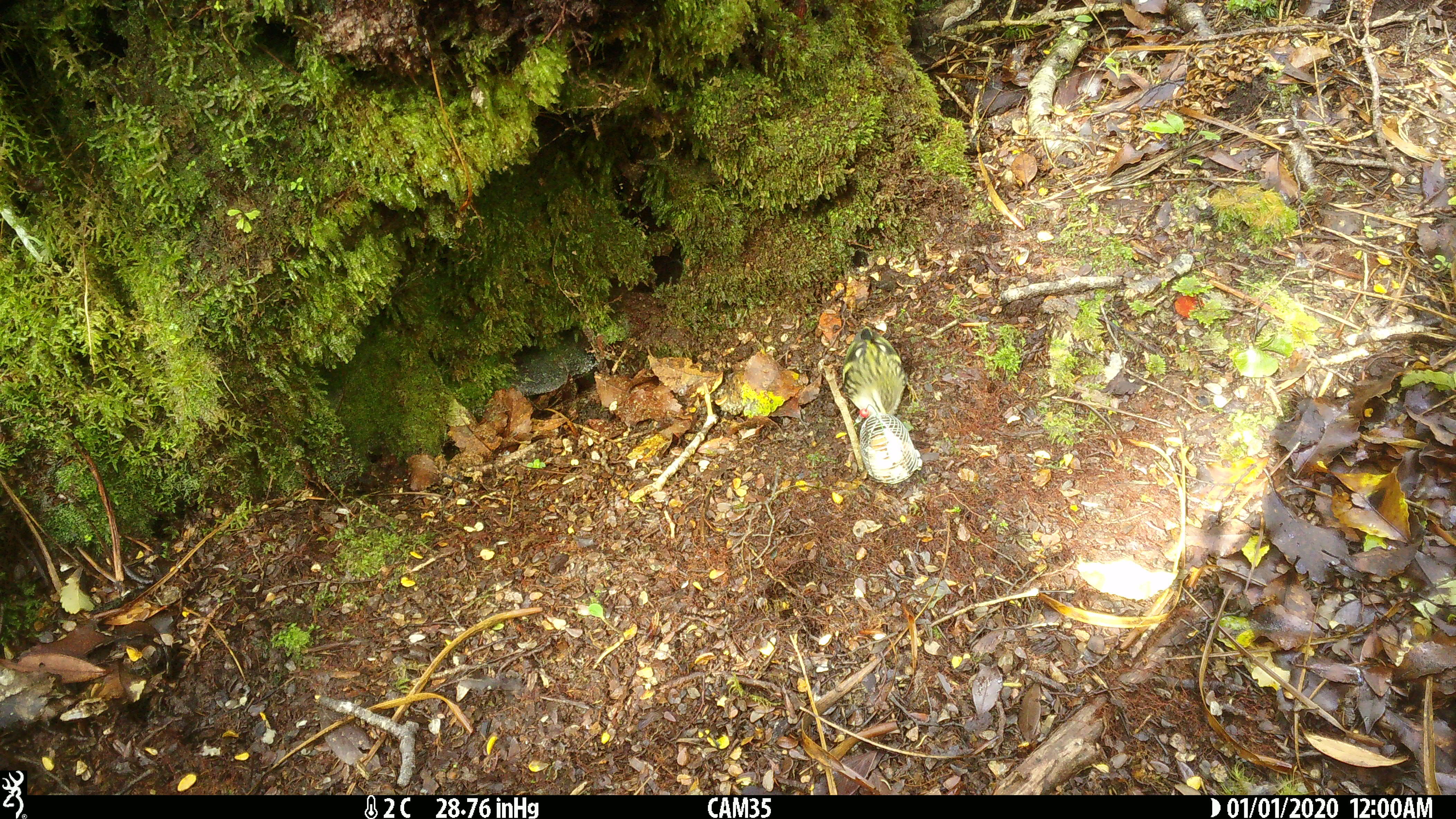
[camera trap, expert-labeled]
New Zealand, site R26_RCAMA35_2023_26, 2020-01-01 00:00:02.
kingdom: Animalia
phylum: Chordata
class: Aves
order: Passeriformes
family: Acanthisittidae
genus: Acanthisitta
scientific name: Acanthisitta chloris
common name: rifleman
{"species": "rifleman (Acanthisitta chloris)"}